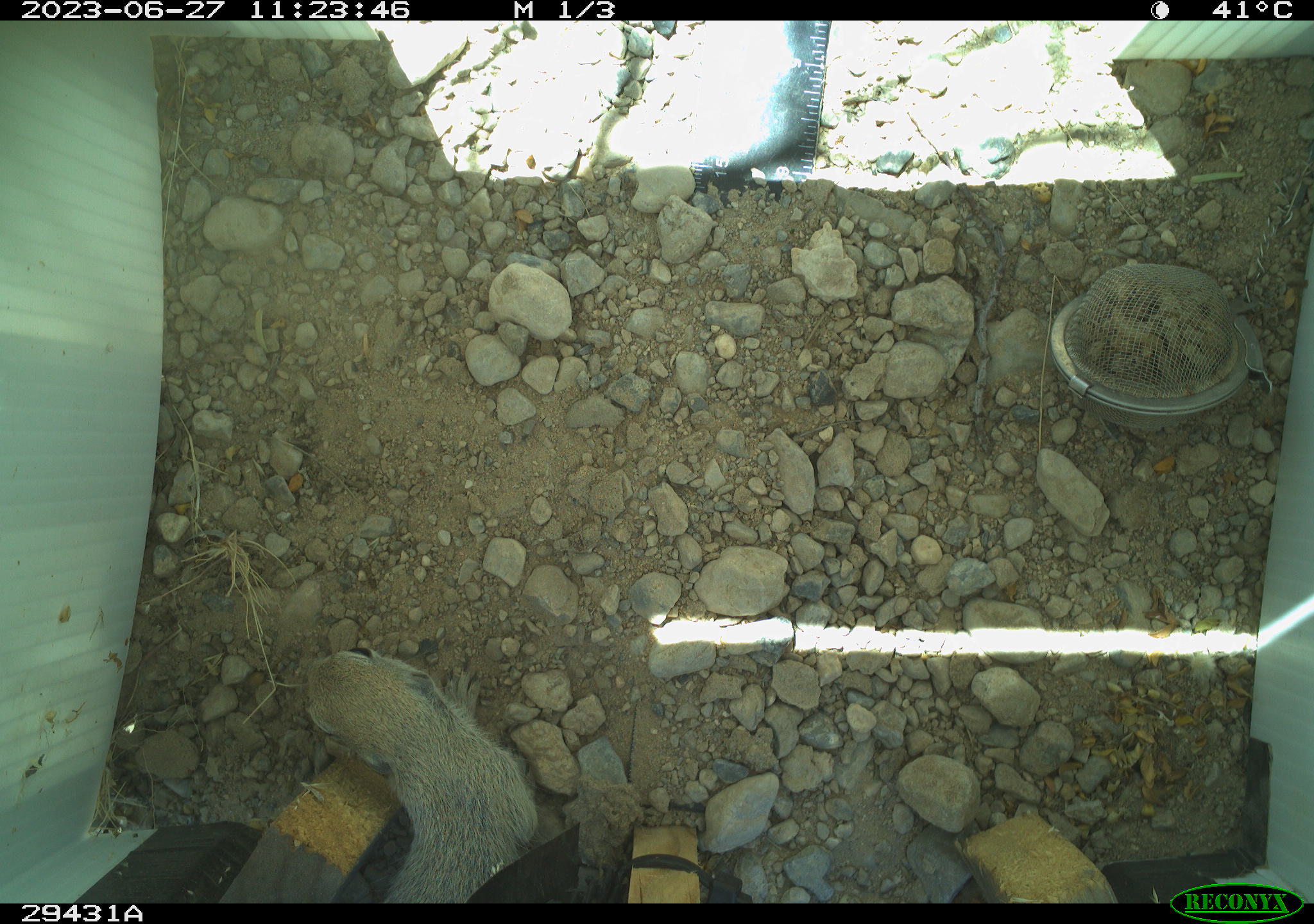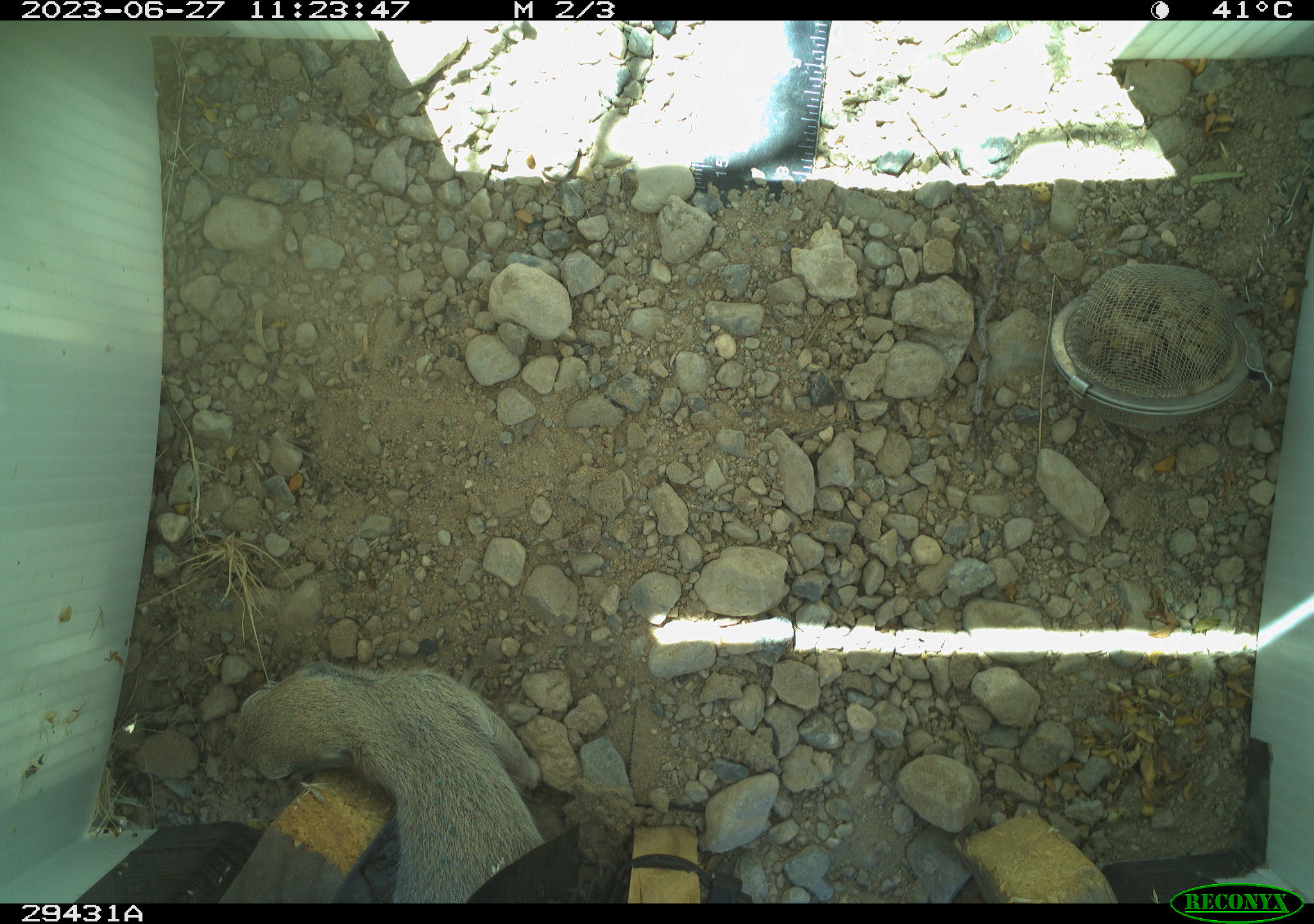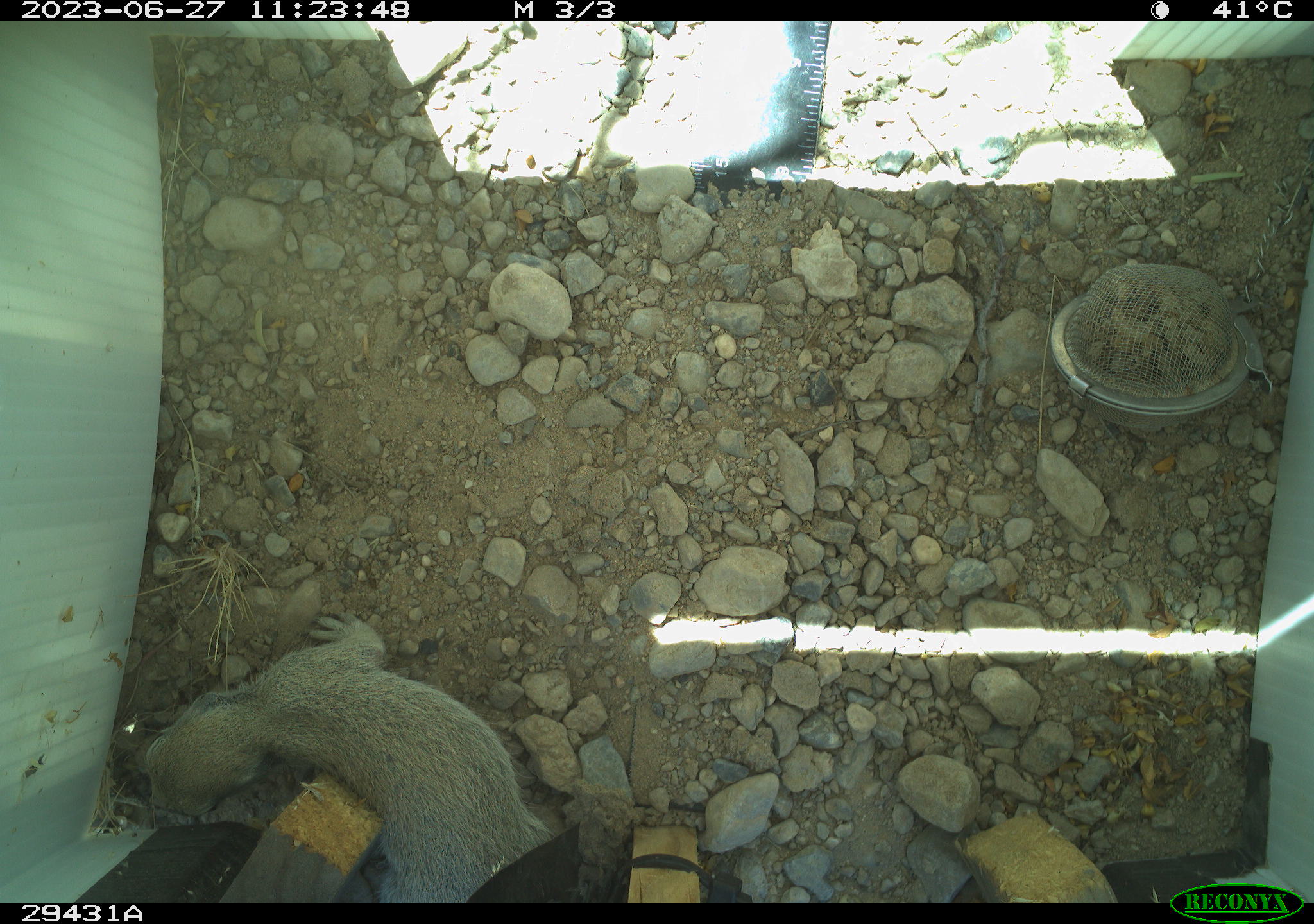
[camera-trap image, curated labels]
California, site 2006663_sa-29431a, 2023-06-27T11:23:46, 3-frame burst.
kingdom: Animalia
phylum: Chordata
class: Mammalia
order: Rodentia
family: Sciuridae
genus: Xerospermophilus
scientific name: Xerospermophilus tereticaudus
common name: round-tailed ground squirrel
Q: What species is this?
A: Round-tailed ground squirrel (Xerospermophilus tereticaudus).